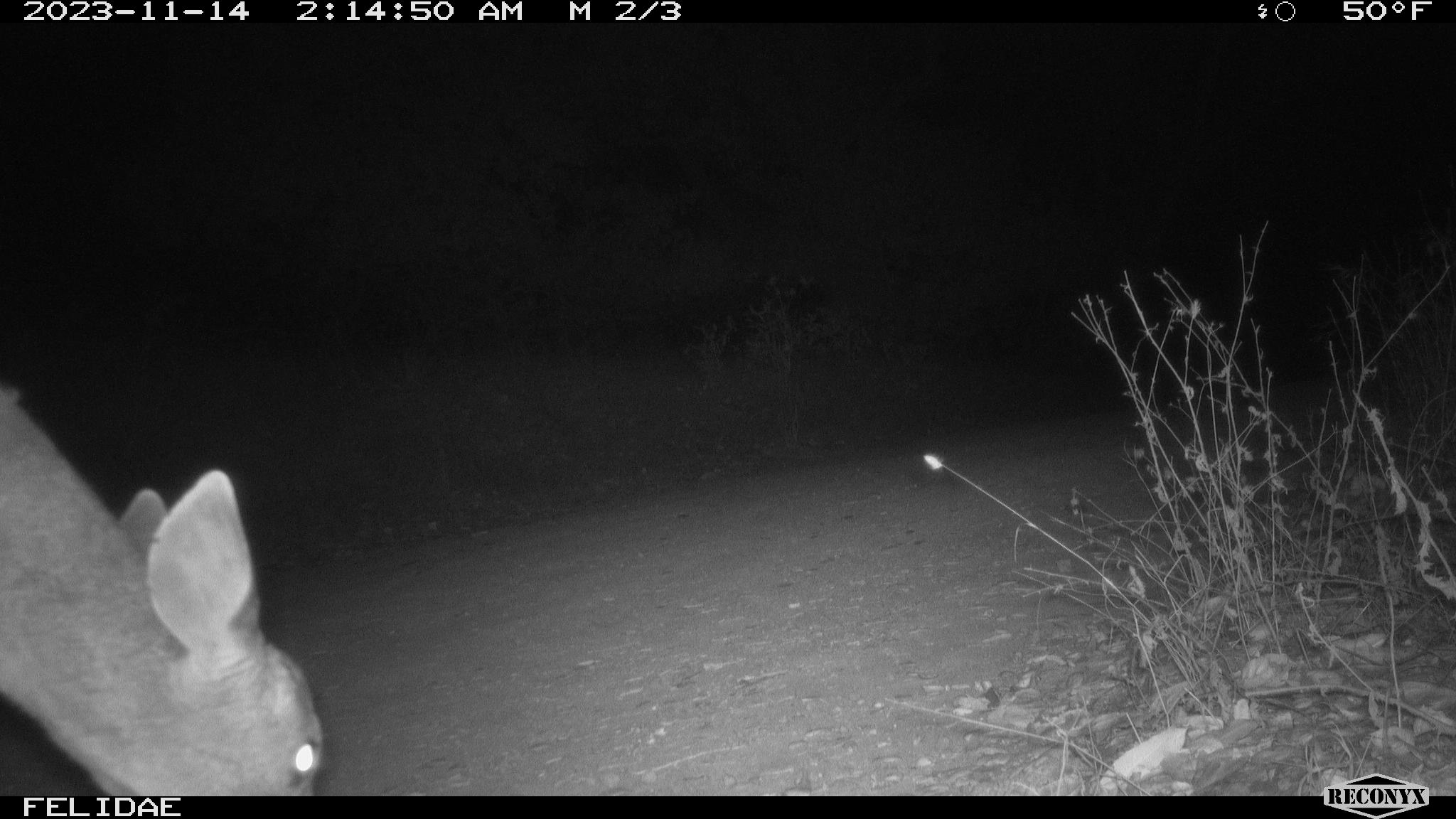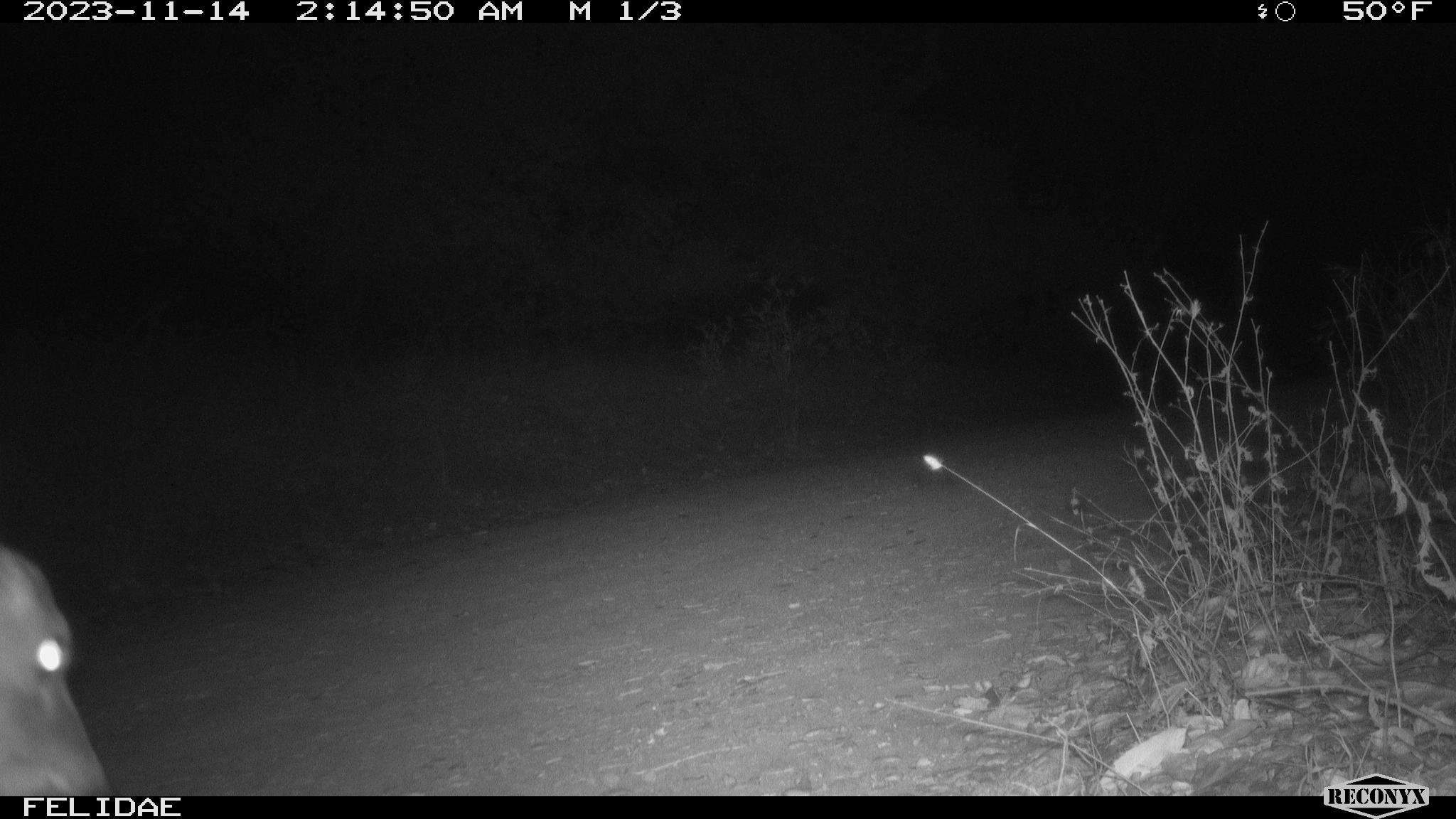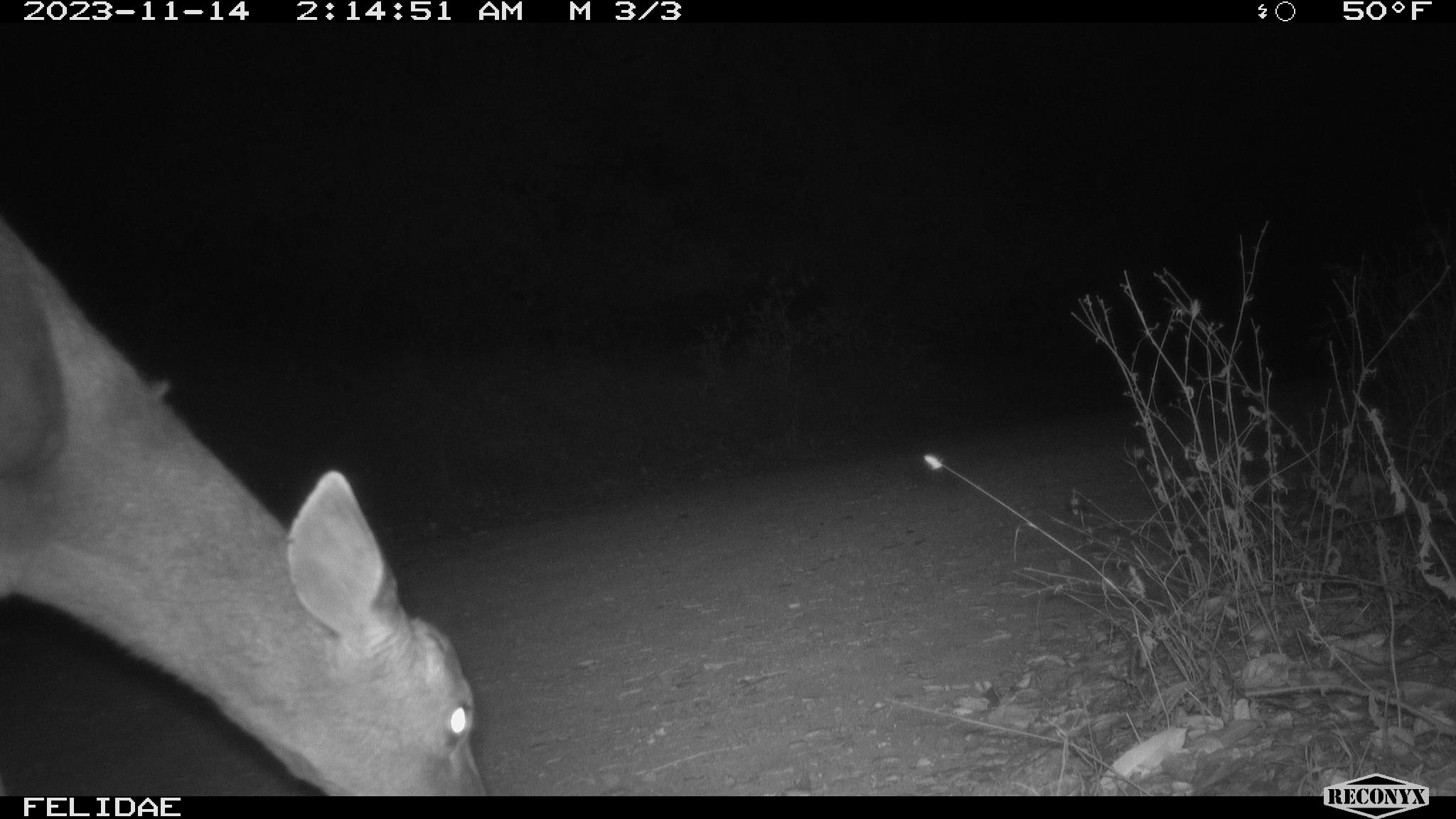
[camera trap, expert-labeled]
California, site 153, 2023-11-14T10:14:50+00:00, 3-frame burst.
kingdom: Animalia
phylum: Chordata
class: Mammalia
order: Artiodactyla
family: Cervidae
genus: Odocoileus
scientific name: Odocoileus hemionus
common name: mule deer